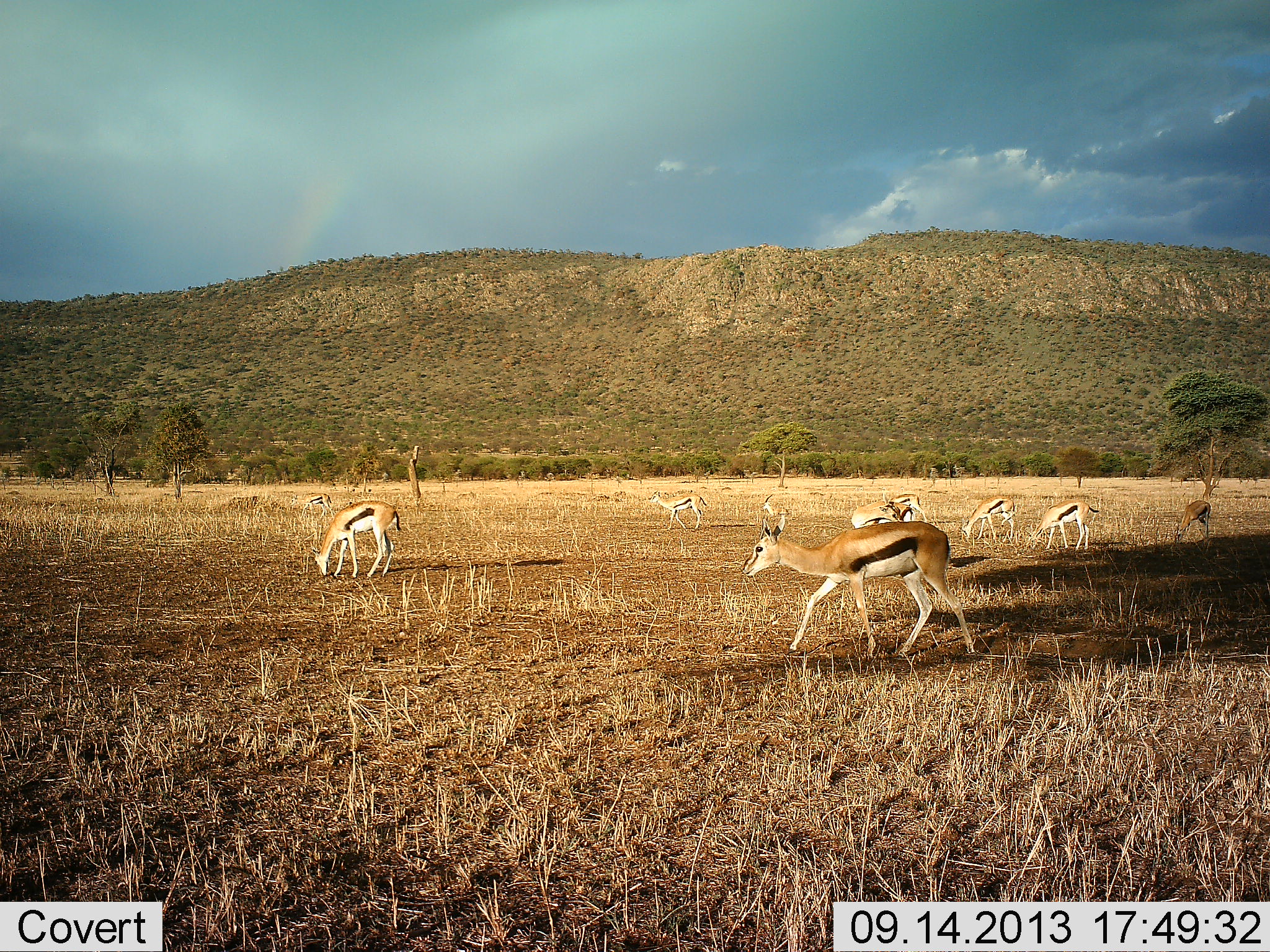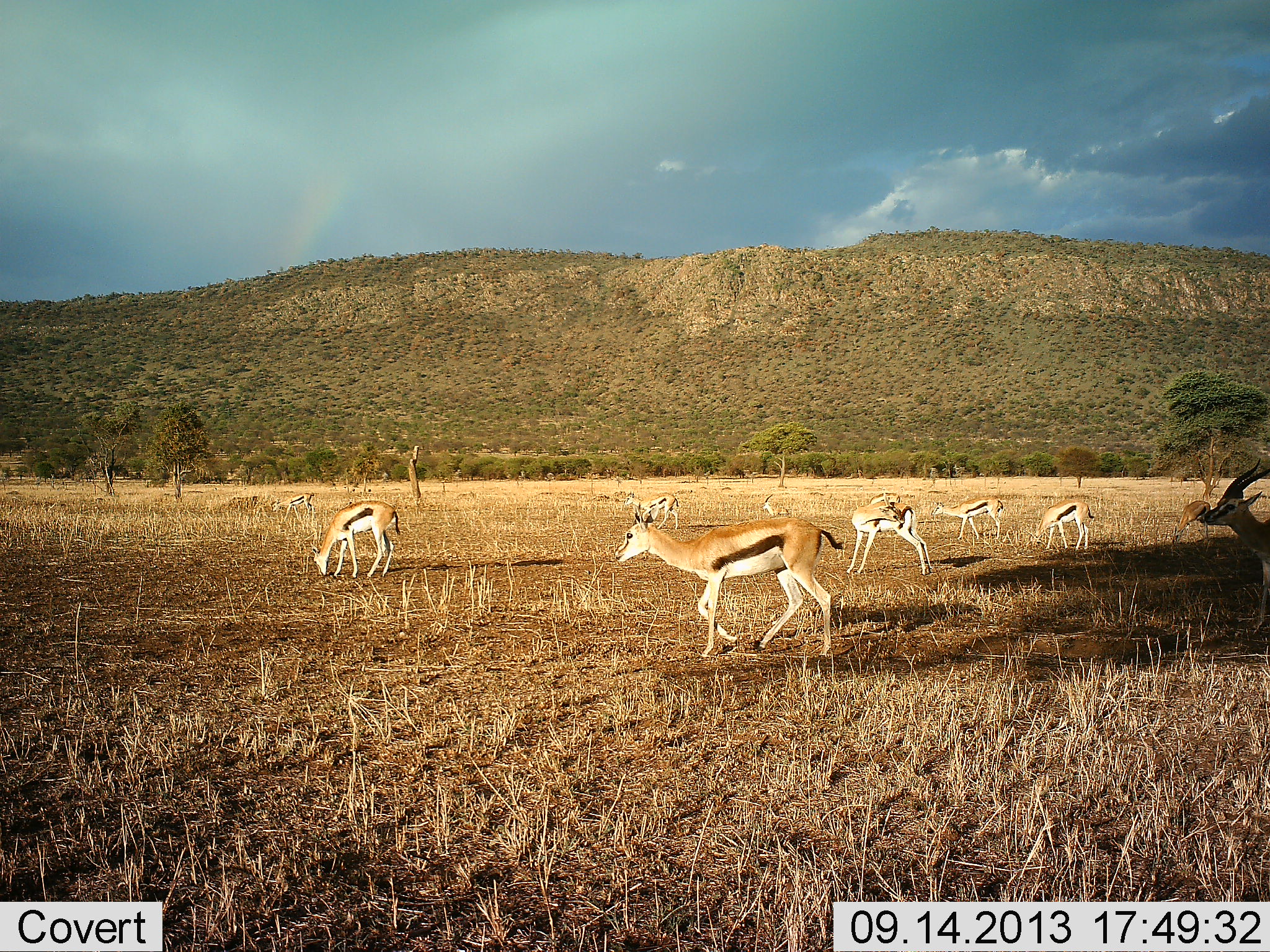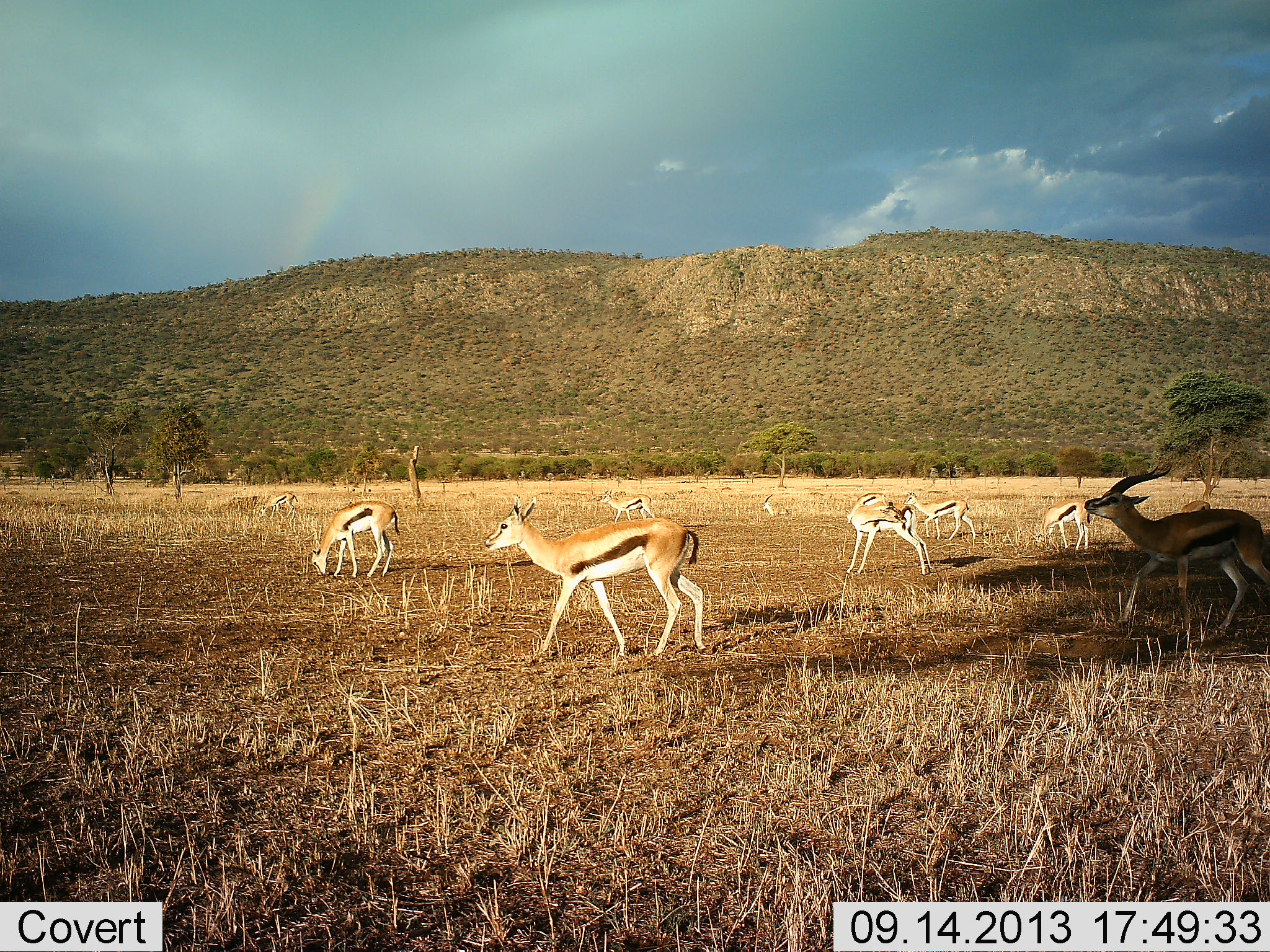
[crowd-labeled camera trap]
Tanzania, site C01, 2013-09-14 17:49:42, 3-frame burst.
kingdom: Animalia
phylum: Chordata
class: Mammalia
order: Artiodactyla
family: Bovidae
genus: Eudorcas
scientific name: Eudorcas thomsonii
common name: thomson's gazelle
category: gazellethomsons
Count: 9.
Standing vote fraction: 33%.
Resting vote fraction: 20%.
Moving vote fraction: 87%.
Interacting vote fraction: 0%.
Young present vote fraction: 0%.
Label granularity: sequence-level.